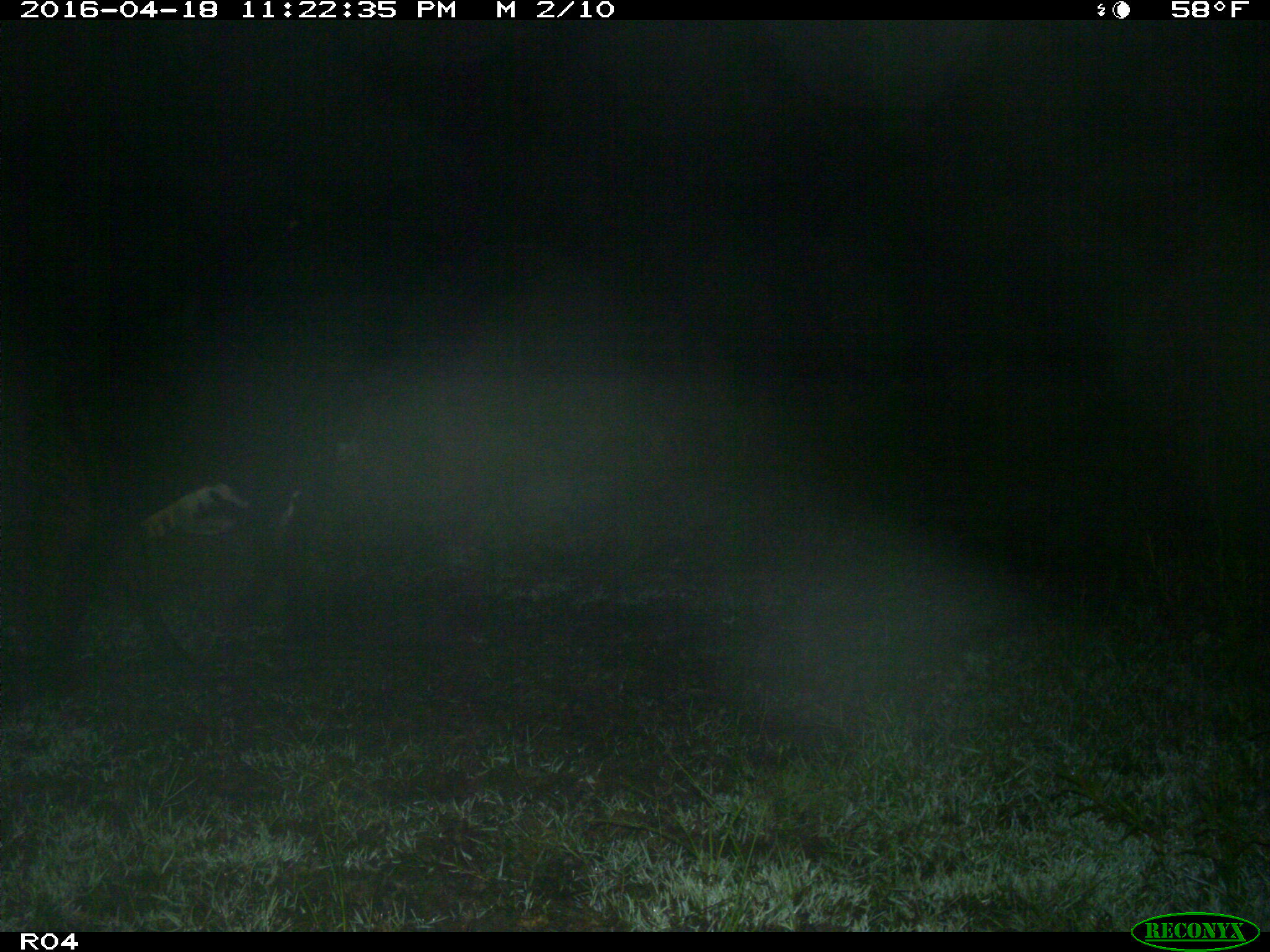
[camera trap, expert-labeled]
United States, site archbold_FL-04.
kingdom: Animalia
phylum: Chordata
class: Mammalia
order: Artiodactyla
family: Bovidae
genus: Bos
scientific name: Bos taurus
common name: domestic cow